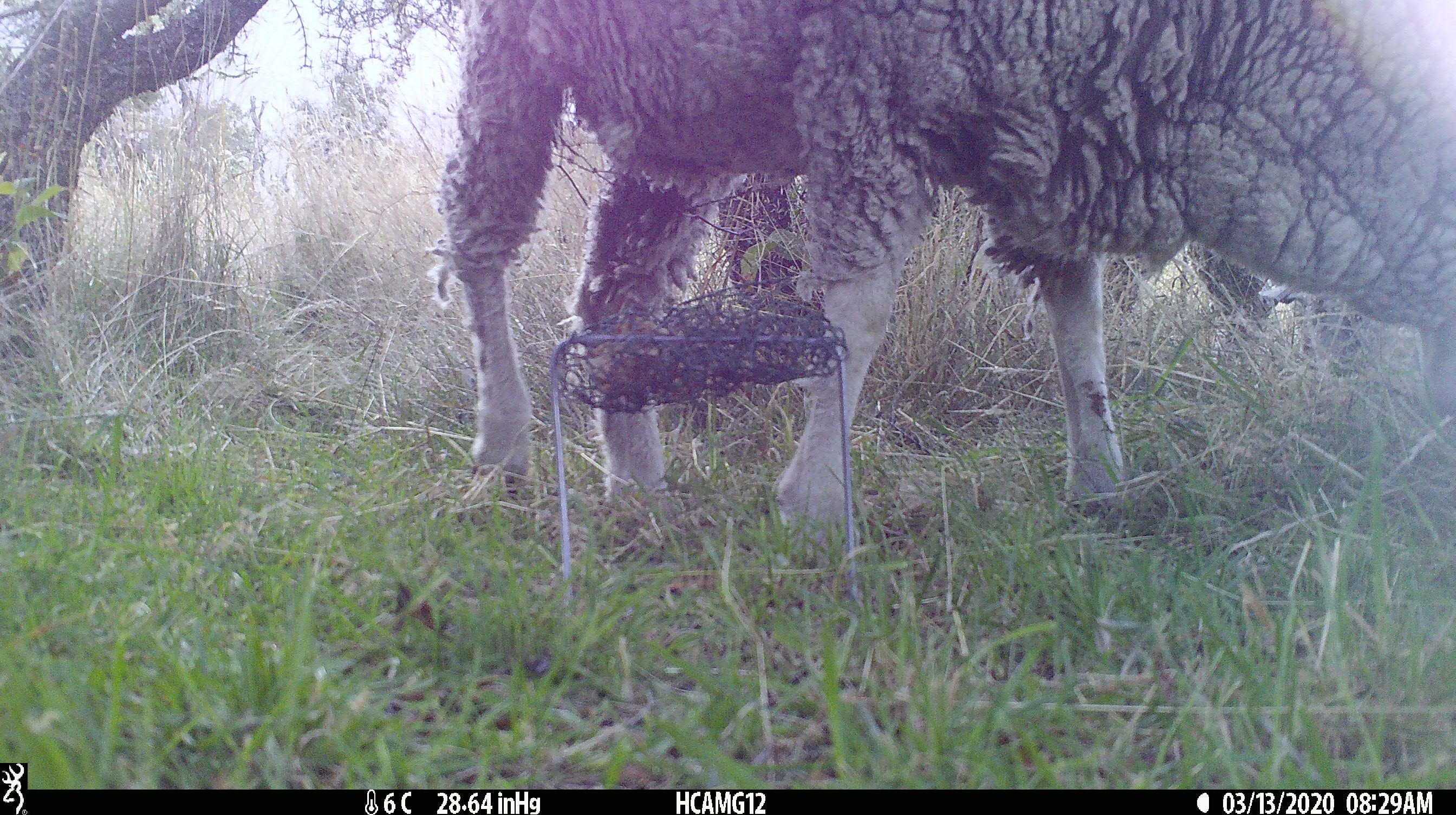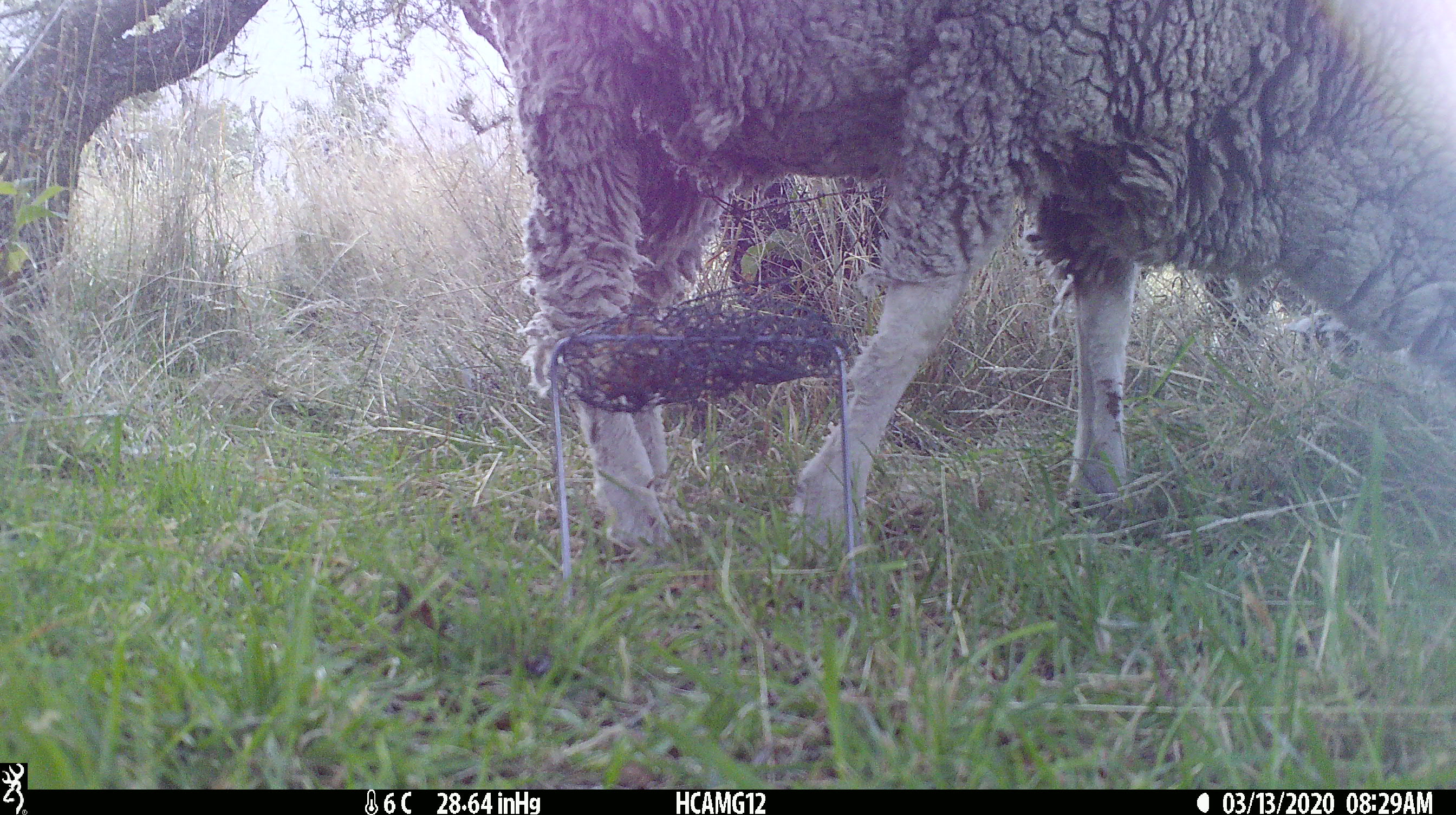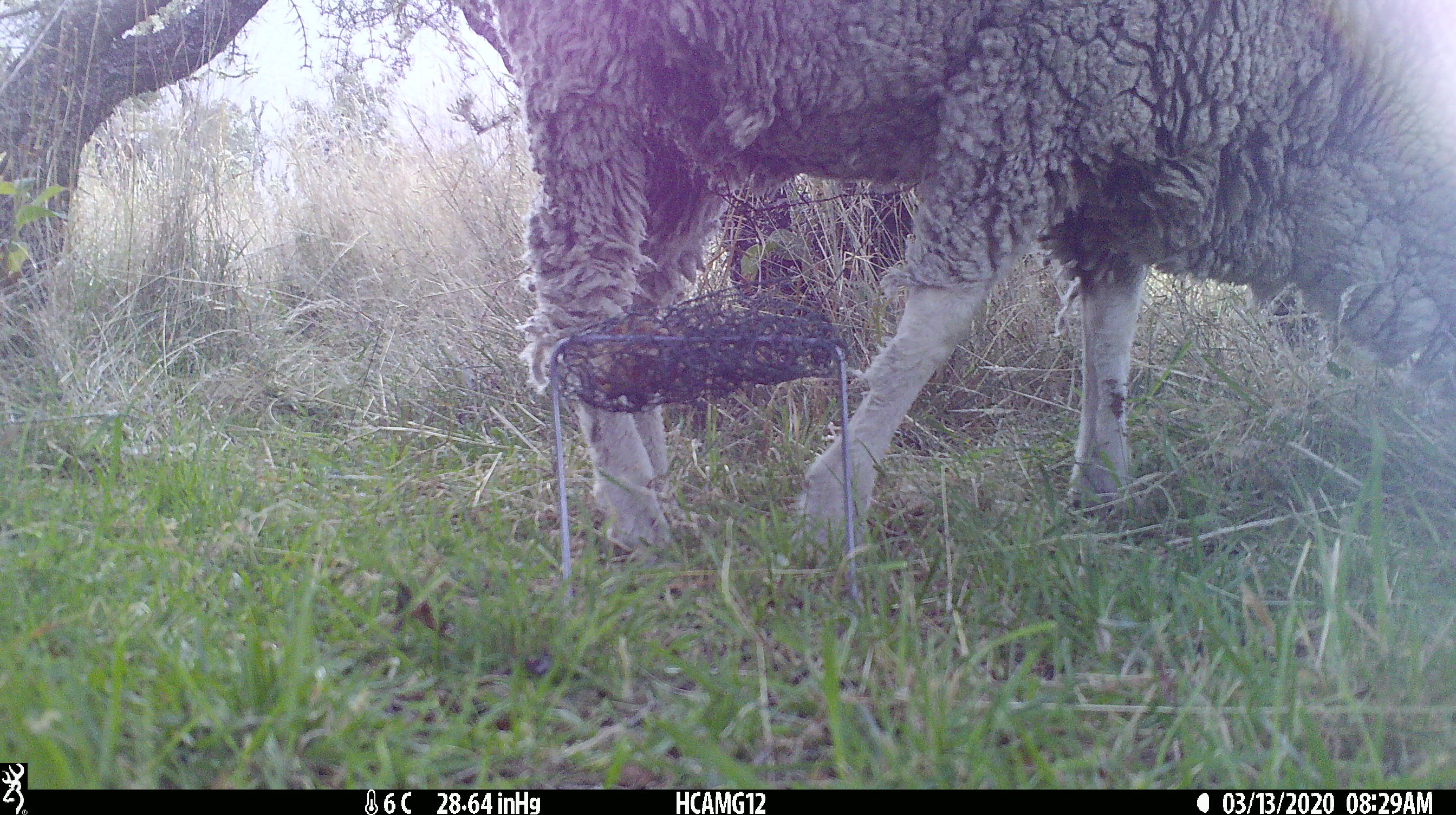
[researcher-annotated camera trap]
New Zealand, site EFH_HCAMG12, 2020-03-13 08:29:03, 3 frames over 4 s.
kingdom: Animalia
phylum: Chordata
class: Mammalia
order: Artiodactyla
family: Bovidae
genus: Ovis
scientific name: Ovis aries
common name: domestic sheep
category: sheep